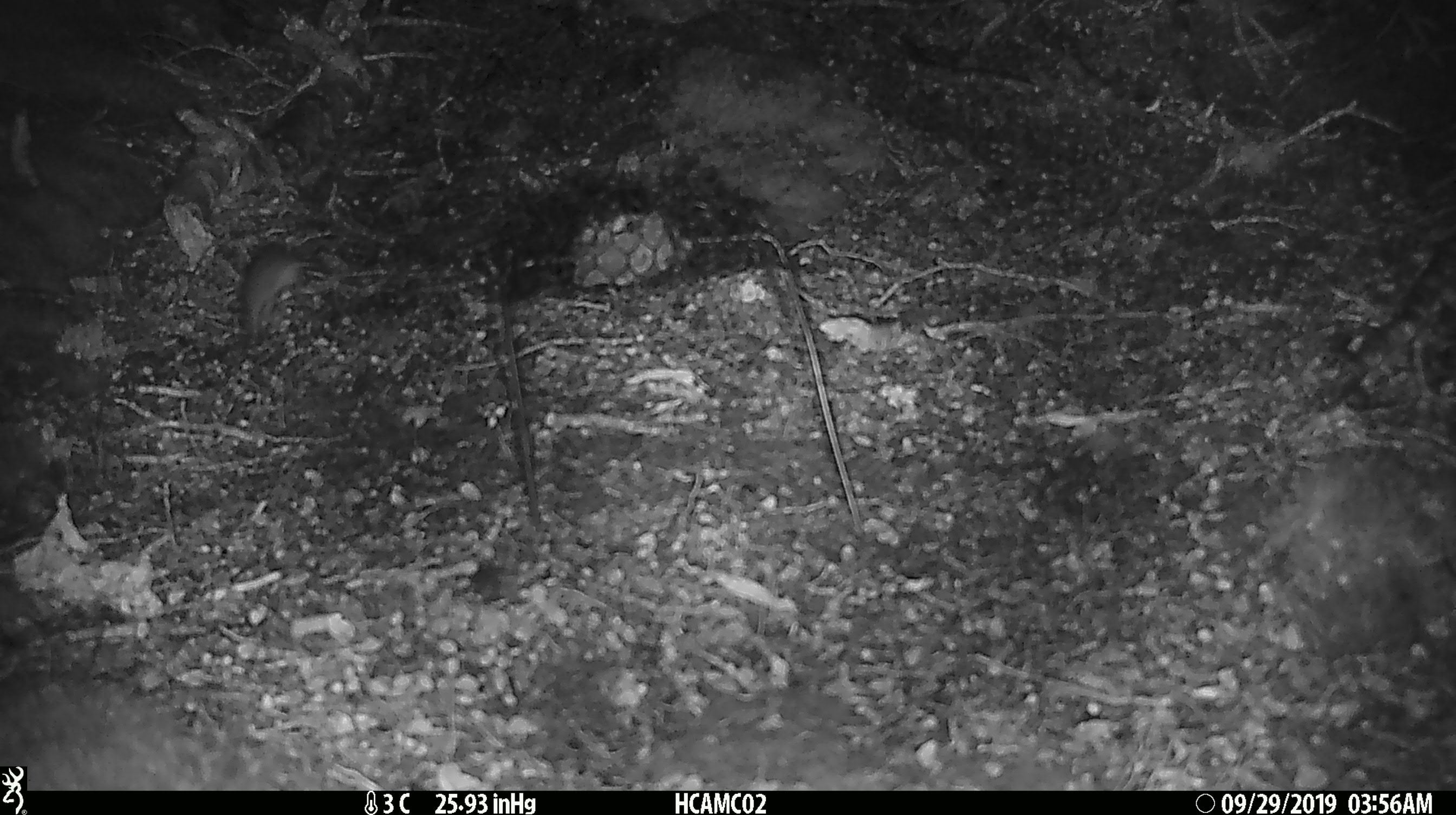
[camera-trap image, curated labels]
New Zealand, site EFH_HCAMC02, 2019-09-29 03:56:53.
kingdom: Animalia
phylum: Chordata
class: Mammalia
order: Rodentia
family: Muridae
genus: Mus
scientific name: Mus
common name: mouse